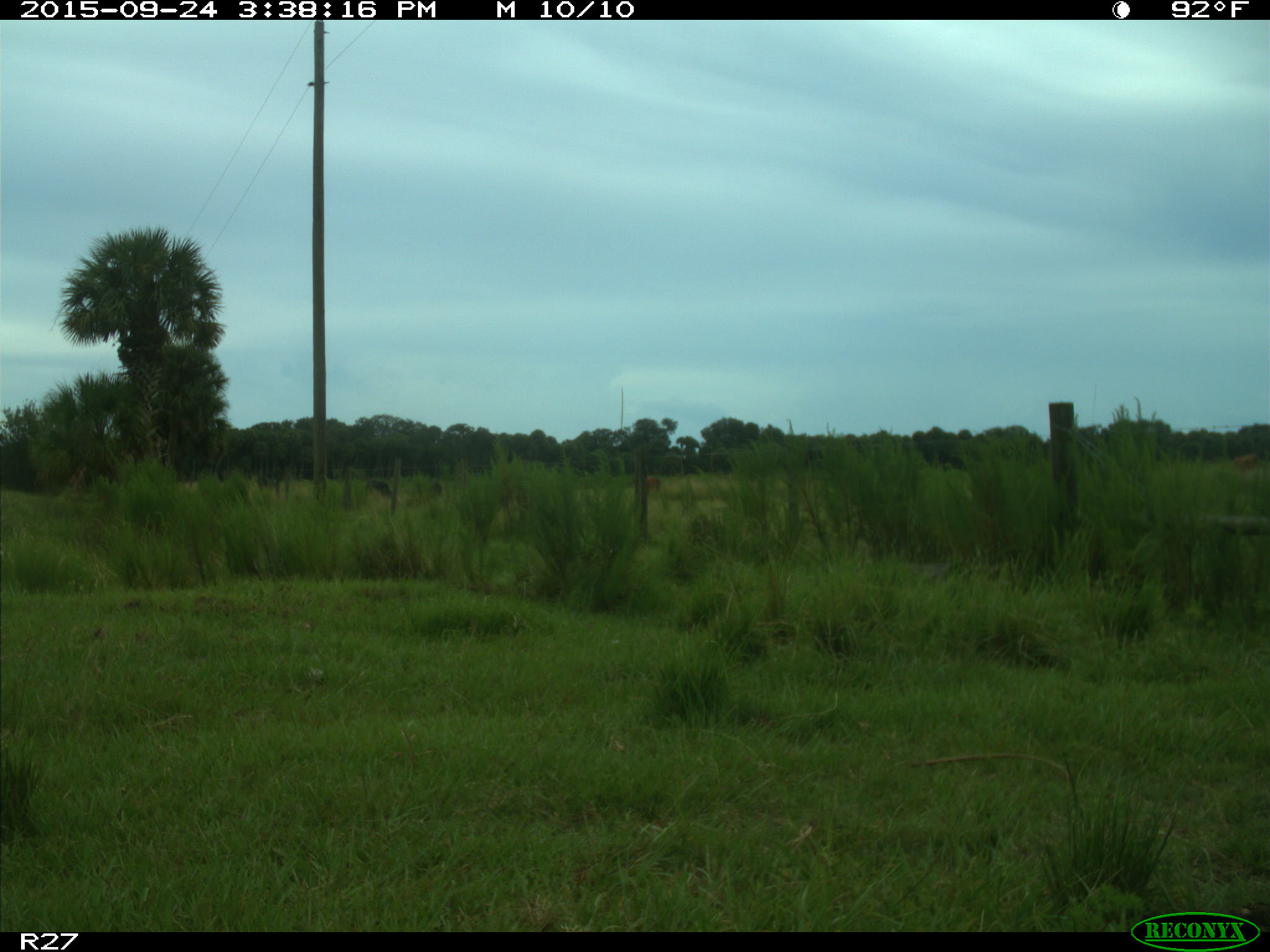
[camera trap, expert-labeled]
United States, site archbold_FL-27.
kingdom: Animalia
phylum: Chordata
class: Mammalia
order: Artiodactyla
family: Bovidae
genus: Bos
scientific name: Bos taurus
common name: domestic cow